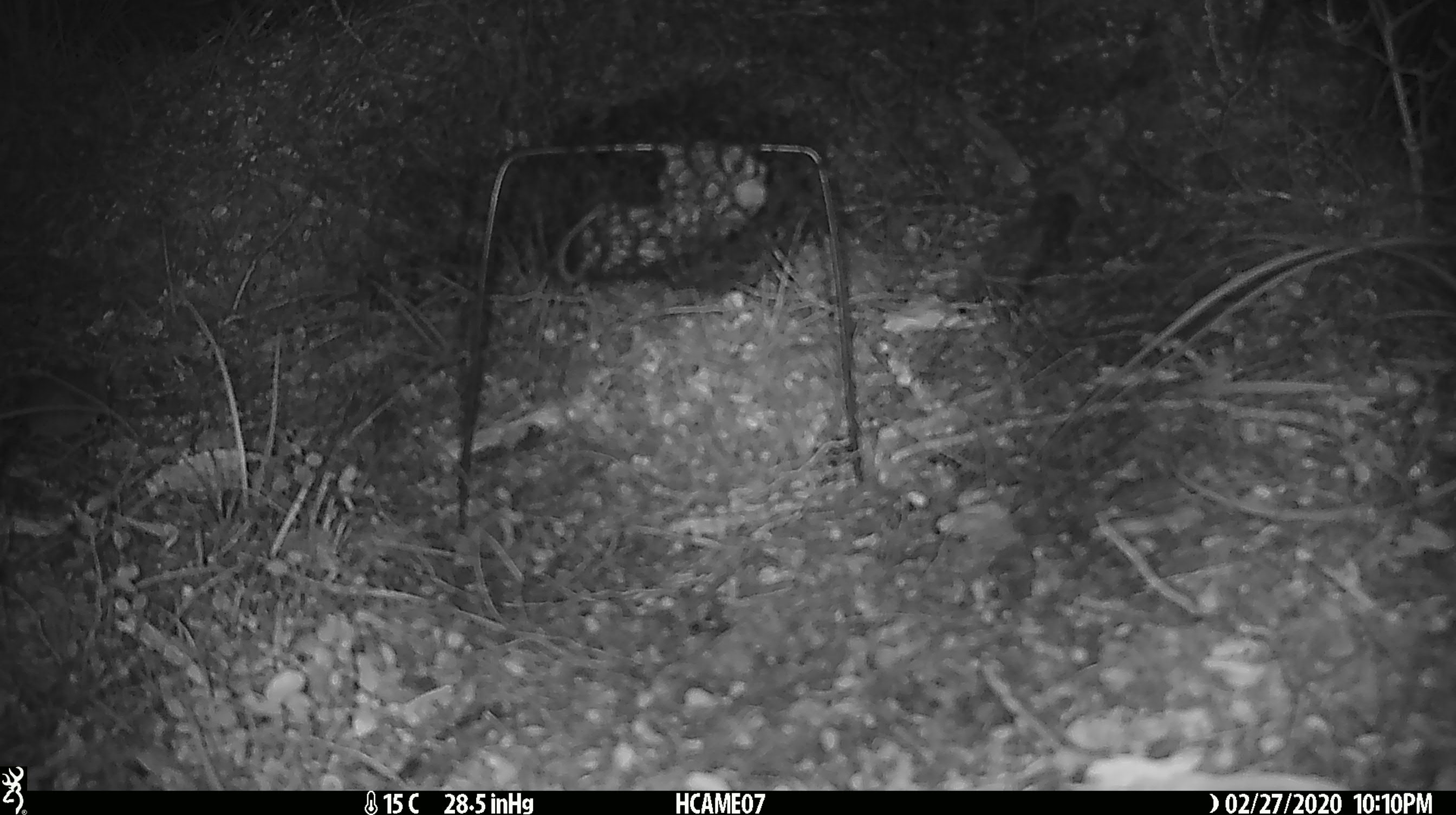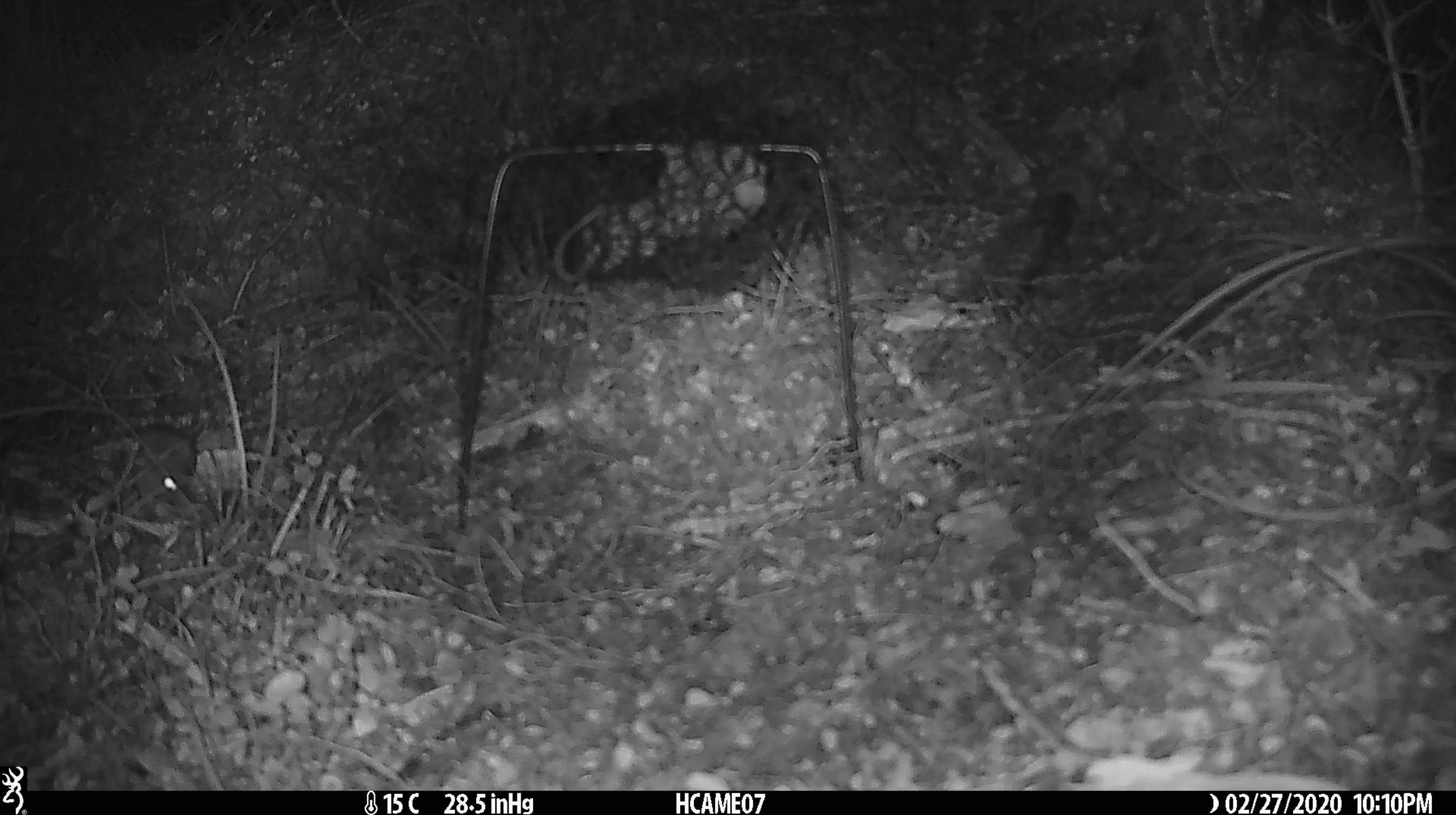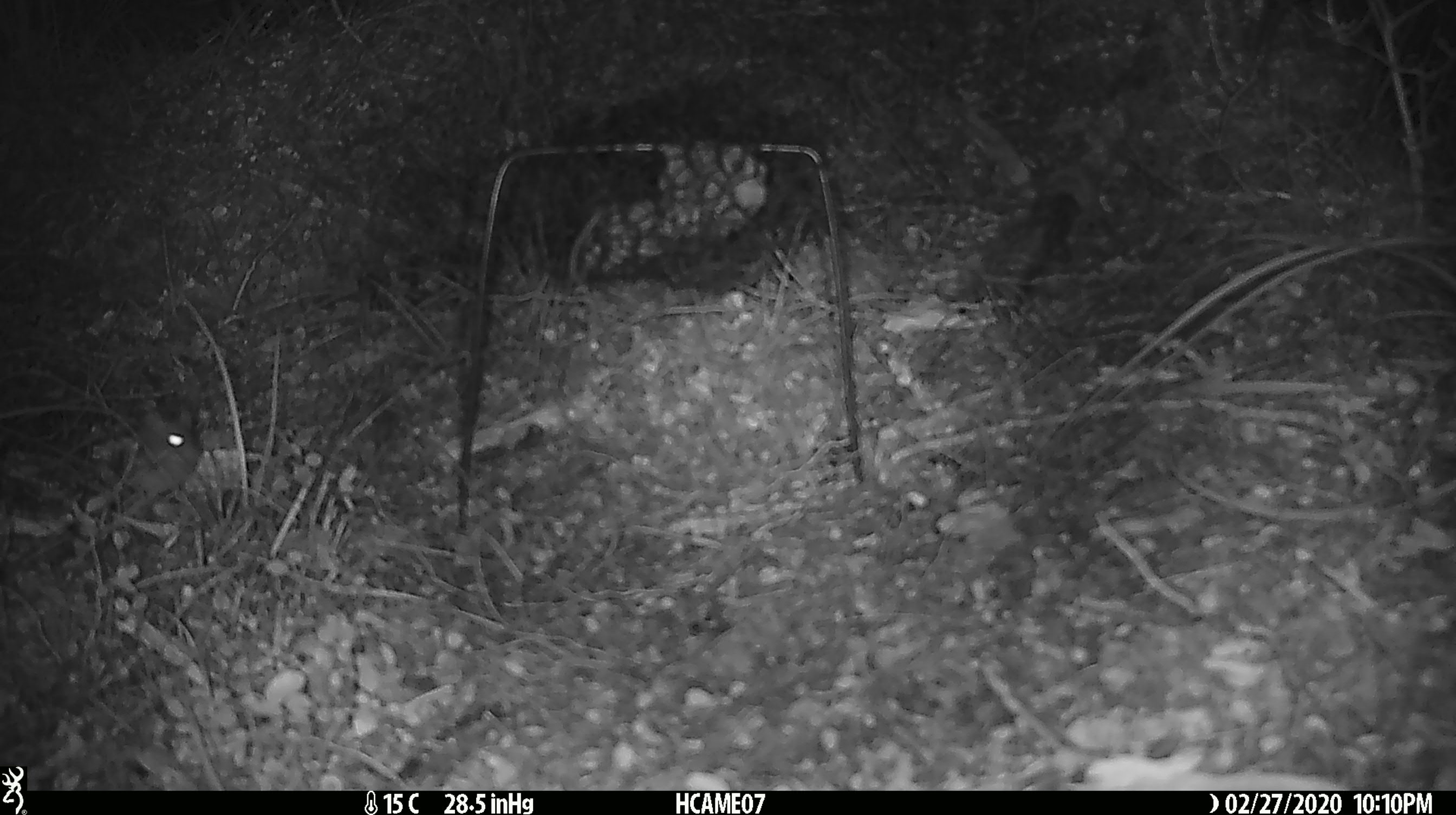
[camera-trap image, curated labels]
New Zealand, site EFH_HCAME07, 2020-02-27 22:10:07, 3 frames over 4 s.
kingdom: Animalia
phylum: Chordata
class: Mammalia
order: Rodentia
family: Muridae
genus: Mus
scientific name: Mus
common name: mouse